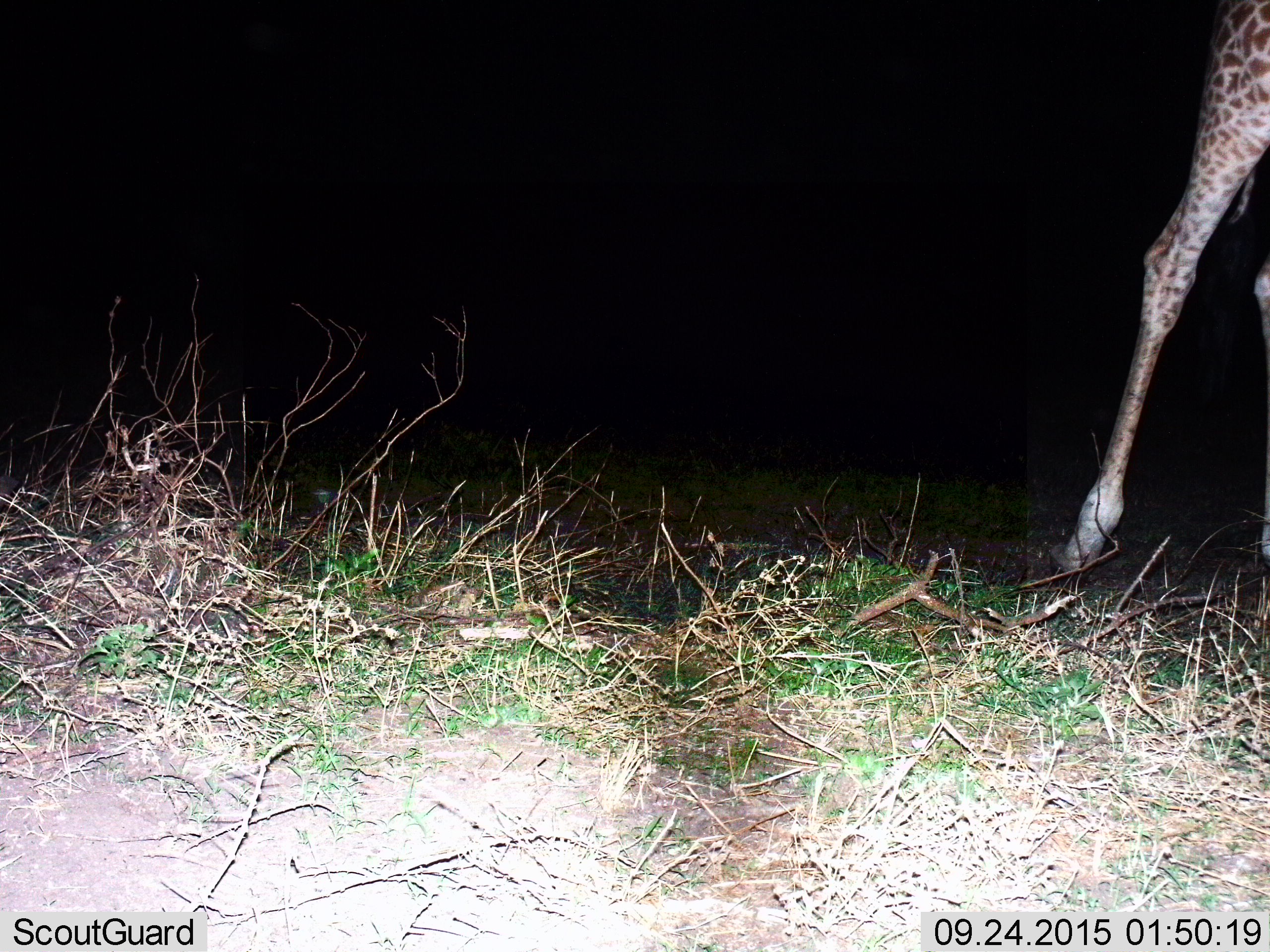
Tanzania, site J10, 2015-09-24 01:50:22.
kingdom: Animalia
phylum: Chordata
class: Mammalia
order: Artiodactyla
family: Giraffidae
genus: Giraffa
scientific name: Giraffa camelopardalis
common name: giraffe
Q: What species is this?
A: Giraffe (Giraffa camelopardalis).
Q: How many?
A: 1.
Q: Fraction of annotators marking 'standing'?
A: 33%.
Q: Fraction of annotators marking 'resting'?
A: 0%.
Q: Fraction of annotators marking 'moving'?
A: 67%.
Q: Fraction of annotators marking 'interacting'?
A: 0%.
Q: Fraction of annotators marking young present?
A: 0%.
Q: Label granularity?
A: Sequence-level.